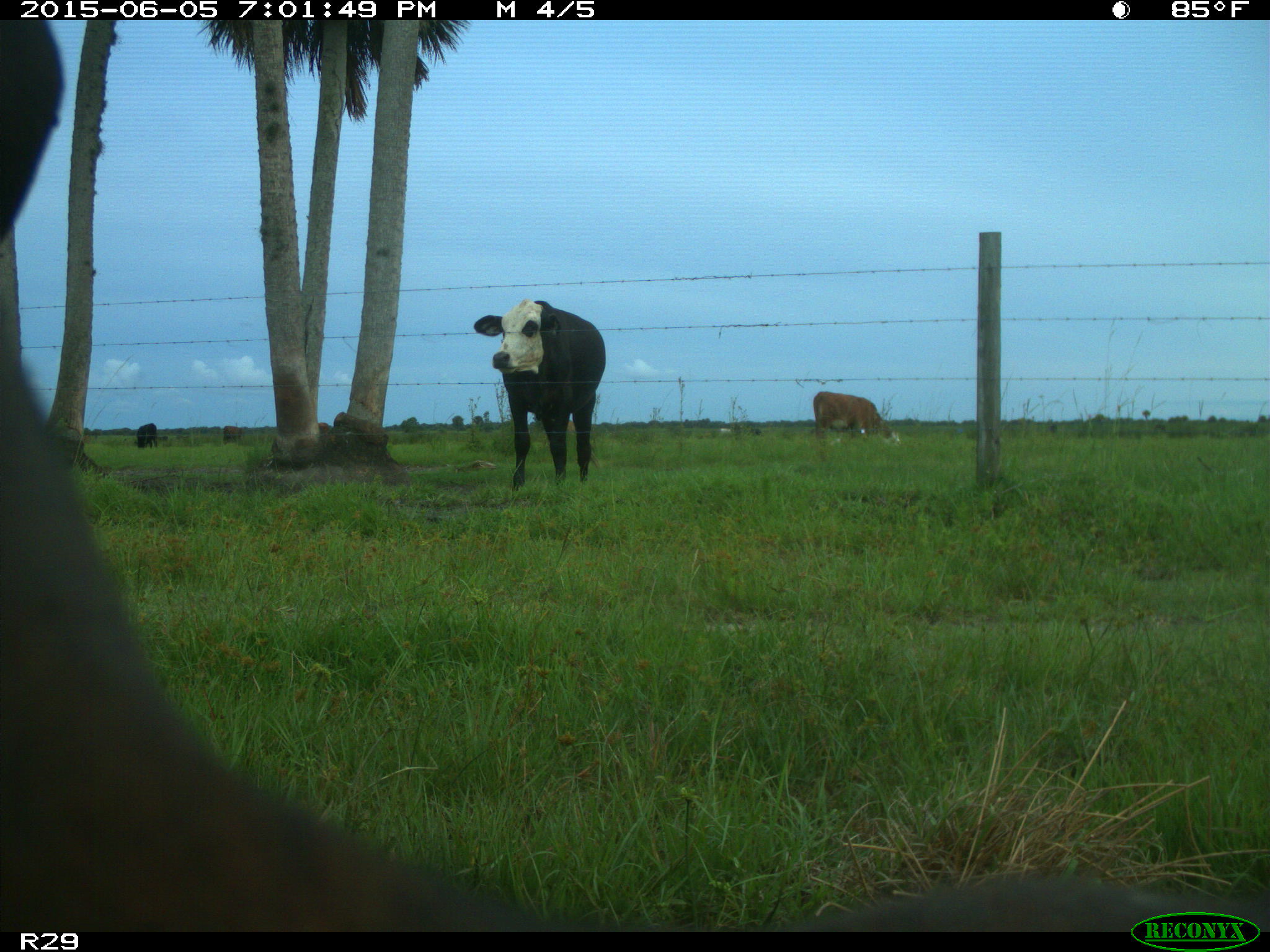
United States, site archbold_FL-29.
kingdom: Animalia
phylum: Chordata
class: Mammalia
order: Artiodactyla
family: Bovidae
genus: Bos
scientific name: Bos taurus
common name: domestic cow